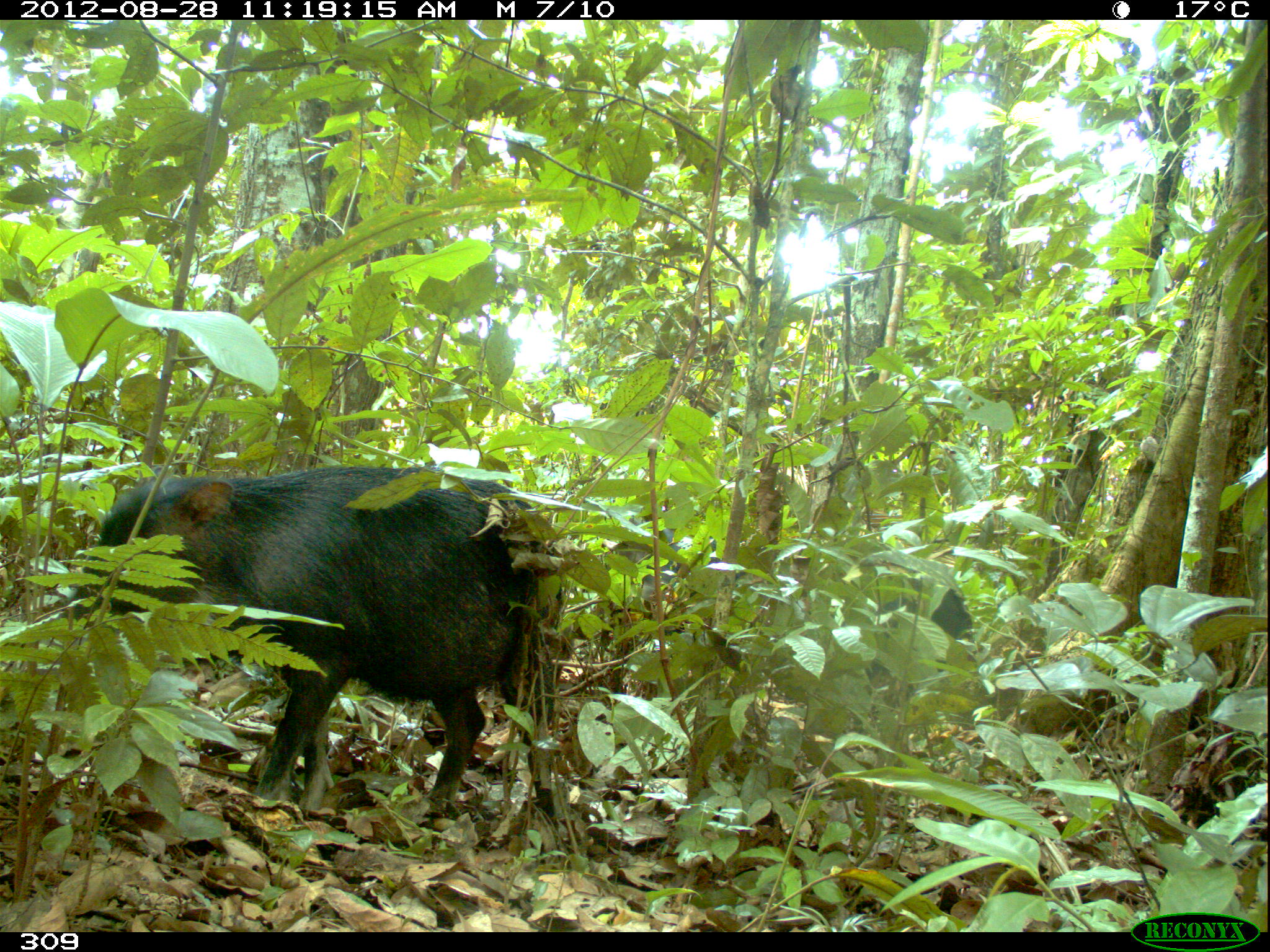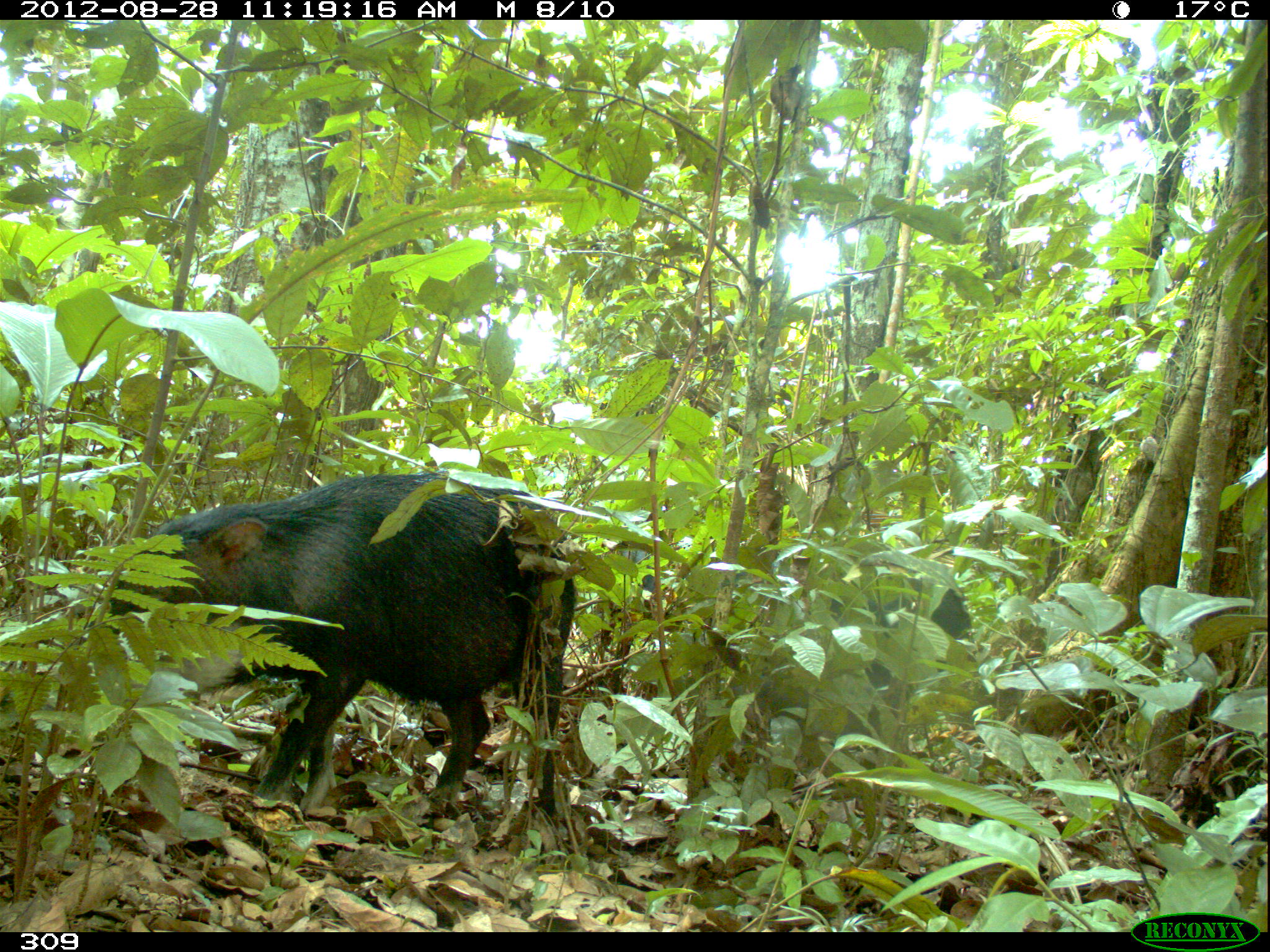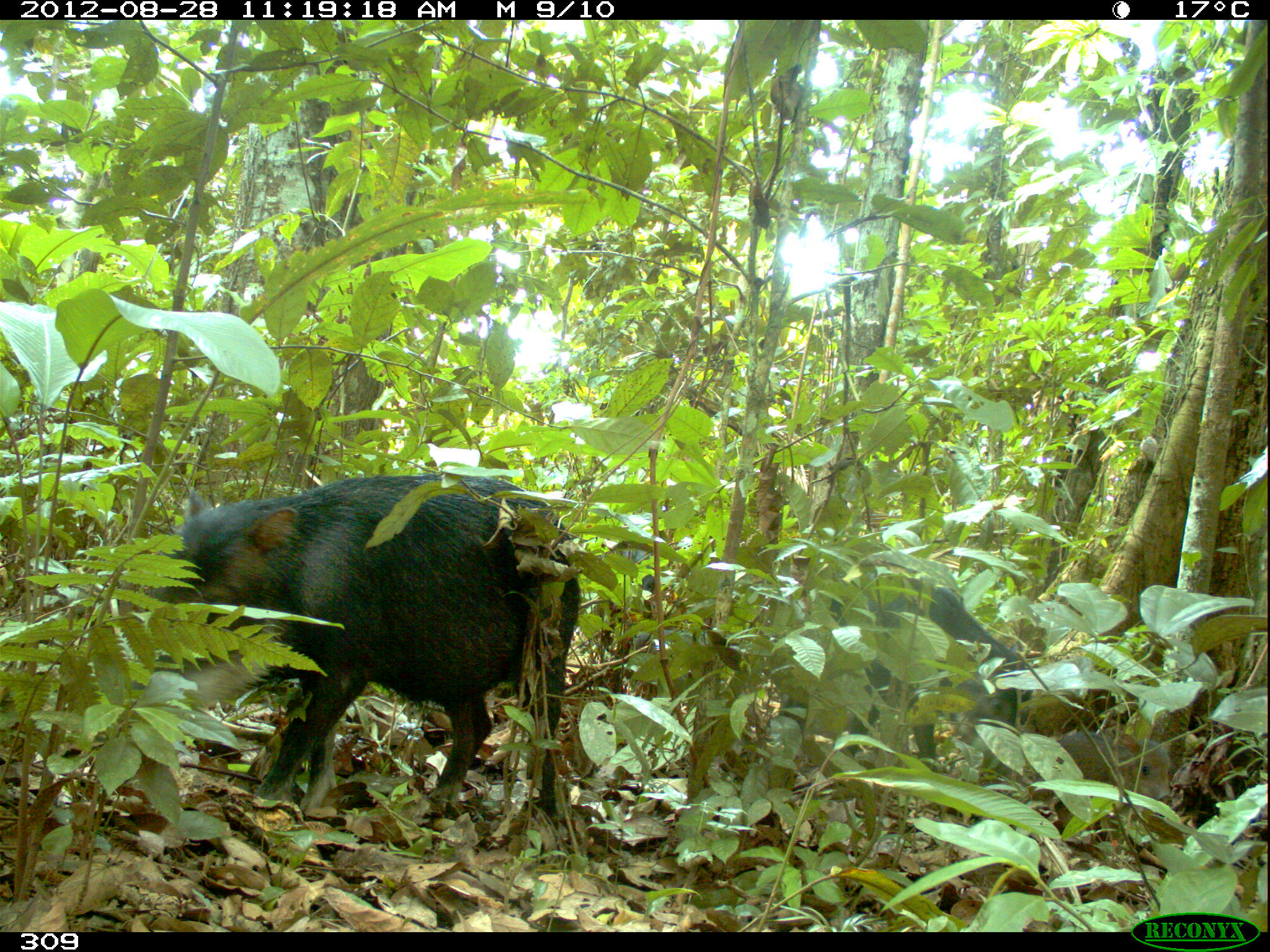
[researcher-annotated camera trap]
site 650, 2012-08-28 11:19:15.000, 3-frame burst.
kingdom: Animalia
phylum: Chordata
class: Mammalia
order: Artiodactyla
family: Tayassuidae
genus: Tayassu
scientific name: Tayassu pecari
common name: white-lipped peccary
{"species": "Tayassu pecari (white-lipped peccary)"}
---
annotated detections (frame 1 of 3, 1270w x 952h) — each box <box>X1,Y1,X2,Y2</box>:
tayassu pecari: <box>58,465,567,830</box>; <box>598,526,758,696</box>; <box>860,587,974,686</box>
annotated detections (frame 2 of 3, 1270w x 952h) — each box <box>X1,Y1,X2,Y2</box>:
tayassu pecari: <box>92,474,575,827</box>; <box>594,543,754,696</box>; <box>829,573,975,690</box>